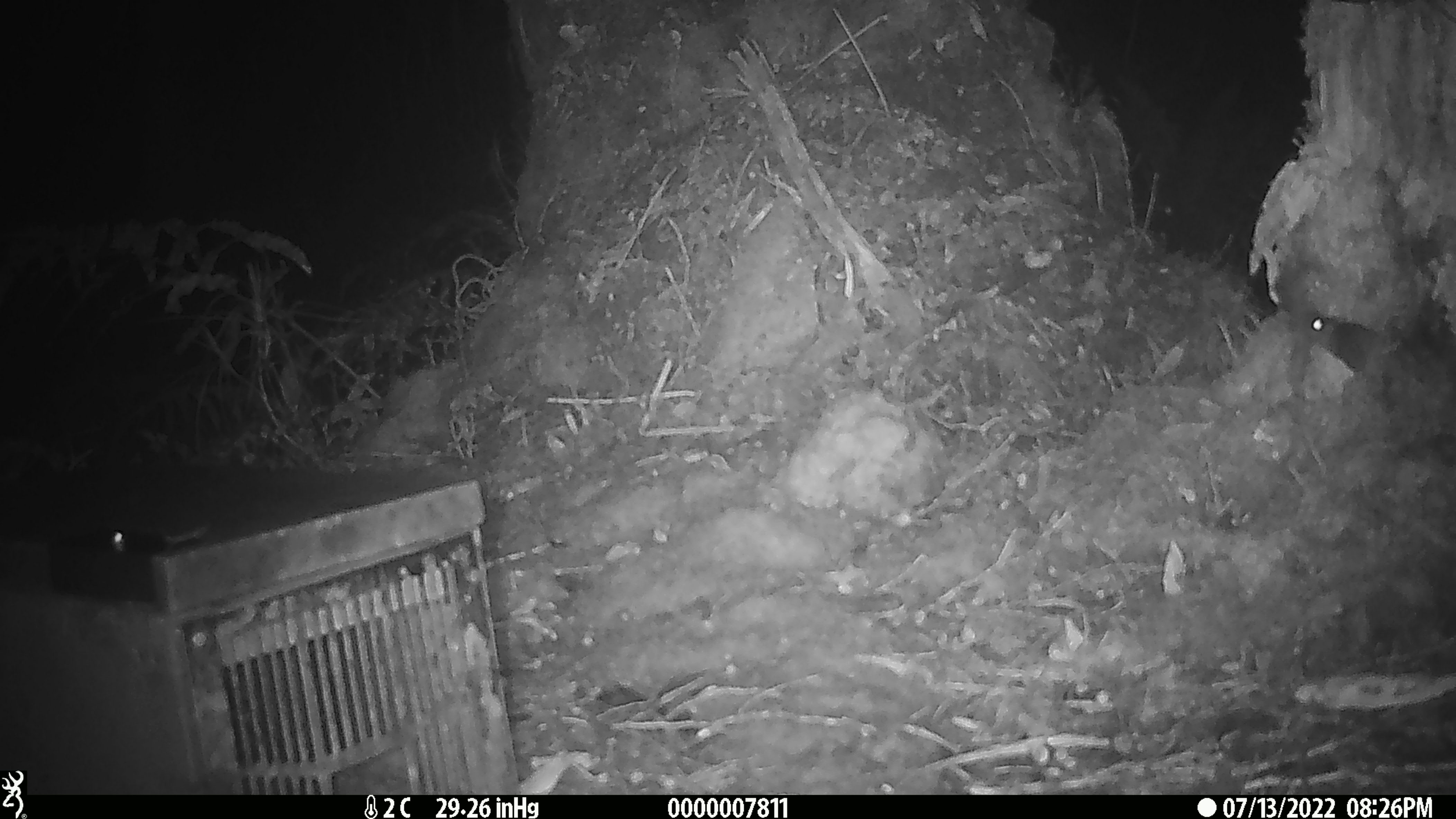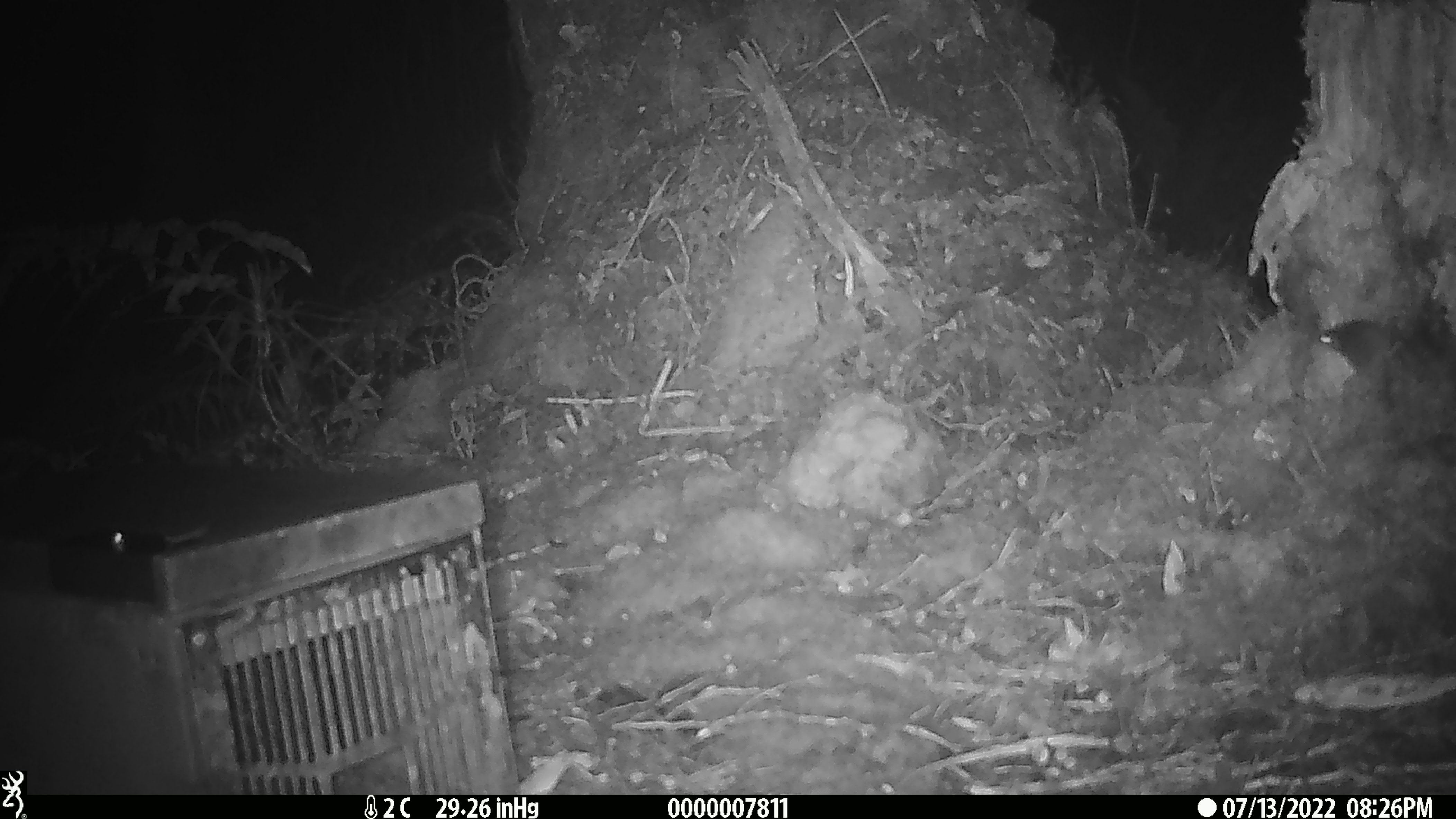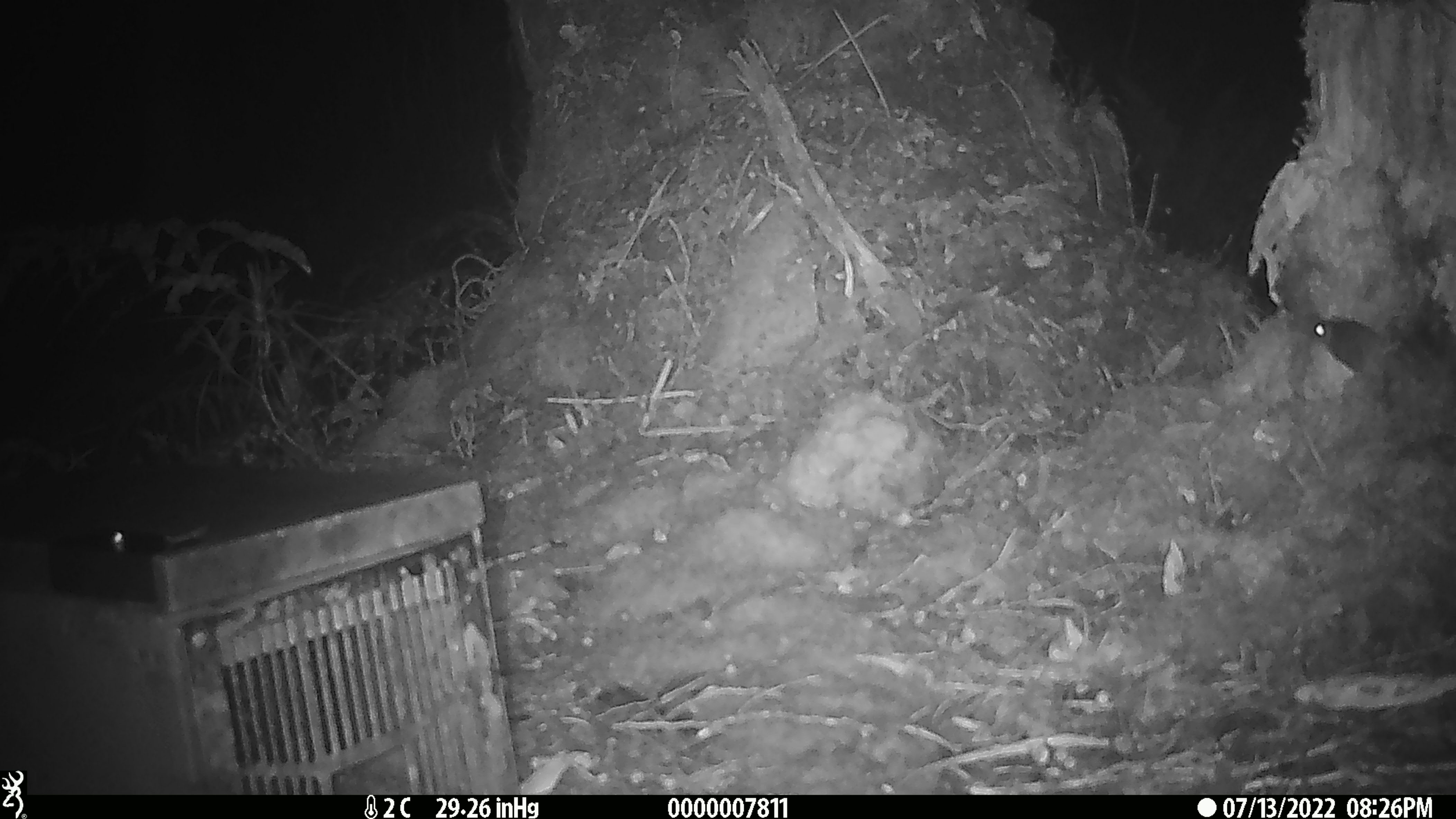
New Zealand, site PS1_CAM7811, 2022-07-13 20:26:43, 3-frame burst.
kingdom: Animalia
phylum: Chordata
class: Mammalia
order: Rodentia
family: Muridae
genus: Mus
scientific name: Mus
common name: mouse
Mouse (Mus).